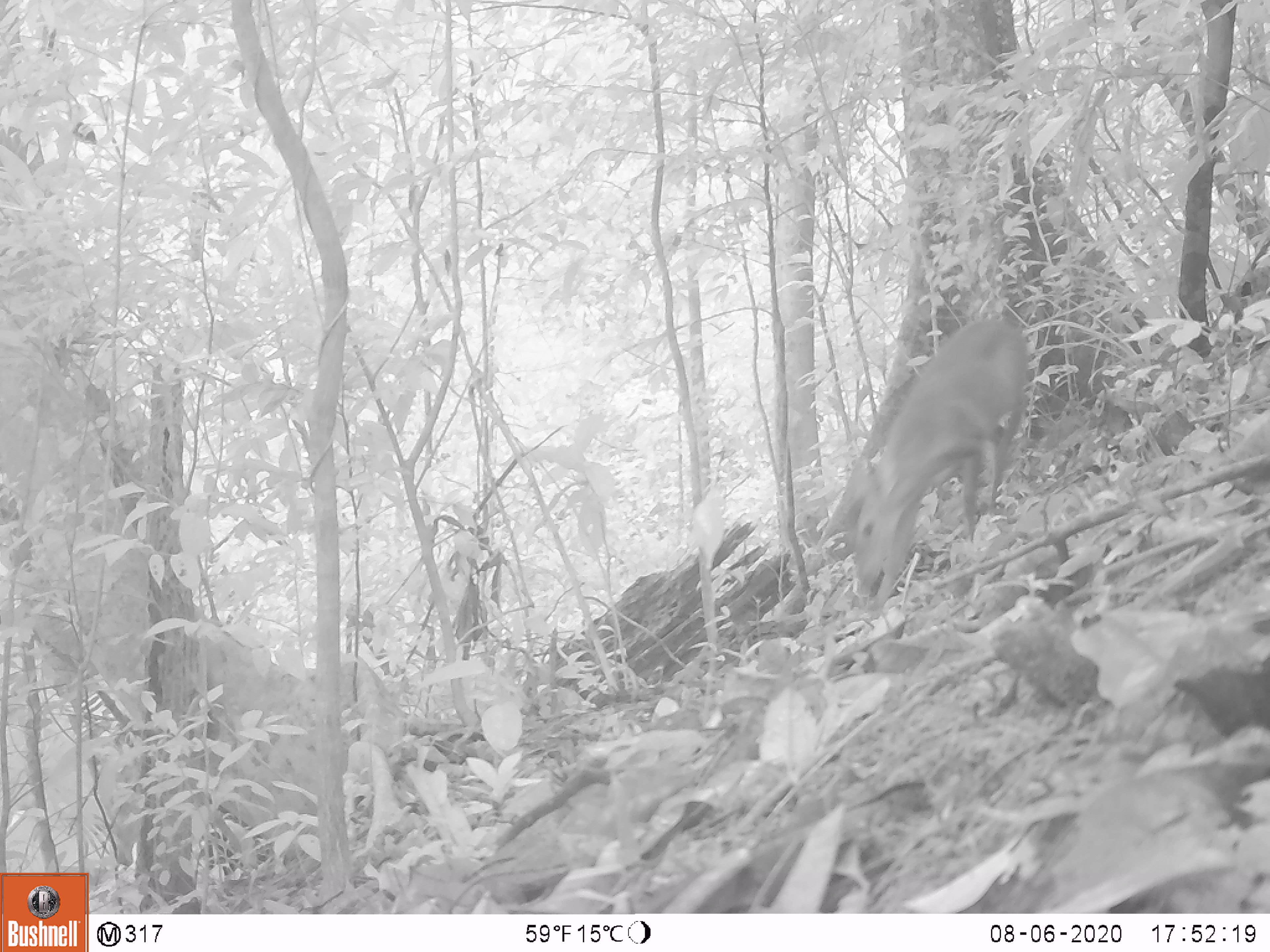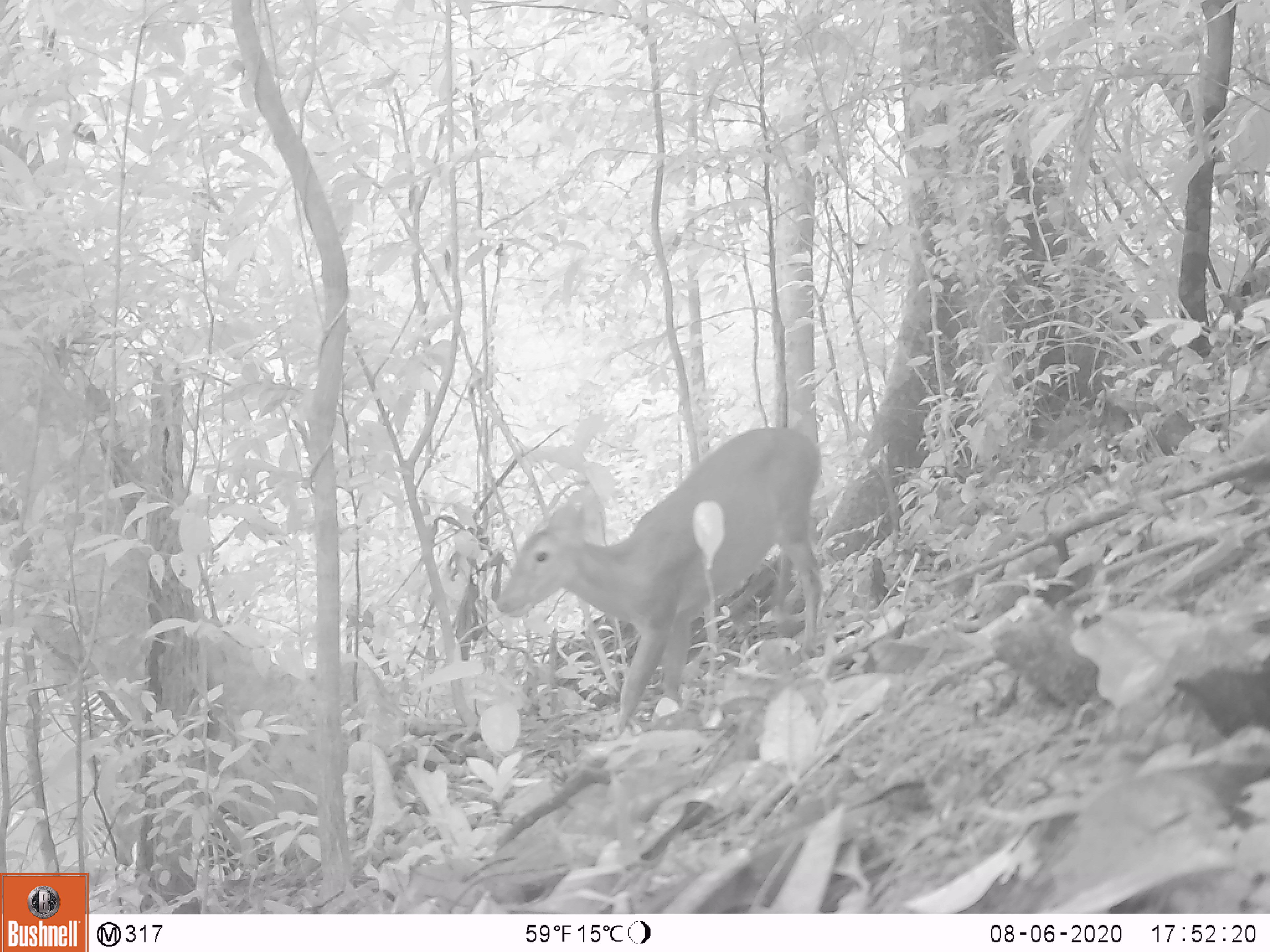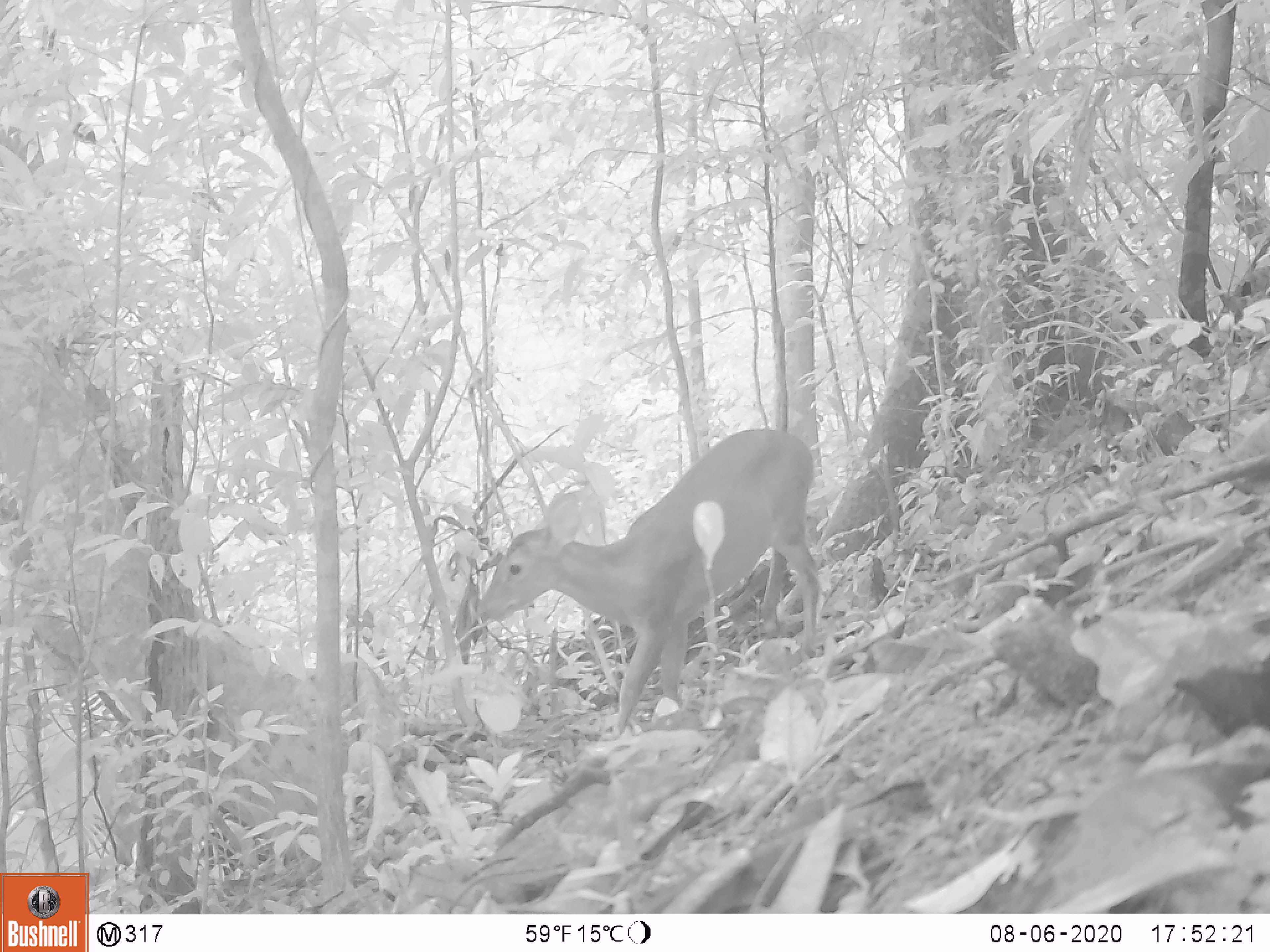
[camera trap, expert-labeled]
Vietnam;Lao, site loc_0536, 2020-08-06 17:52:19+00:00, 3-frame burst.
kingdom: Animalia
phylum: Chordata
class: Mammalia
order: Artiodactyla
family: Cervidae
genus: Muntiacus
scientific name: Muntiacus vuquangensis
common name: large-antlered muntjac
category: large antlered muntjac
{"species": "large antlered muntjac (large-antlered muntjac) (Muntiacus vuquangensis)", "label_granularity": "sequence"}